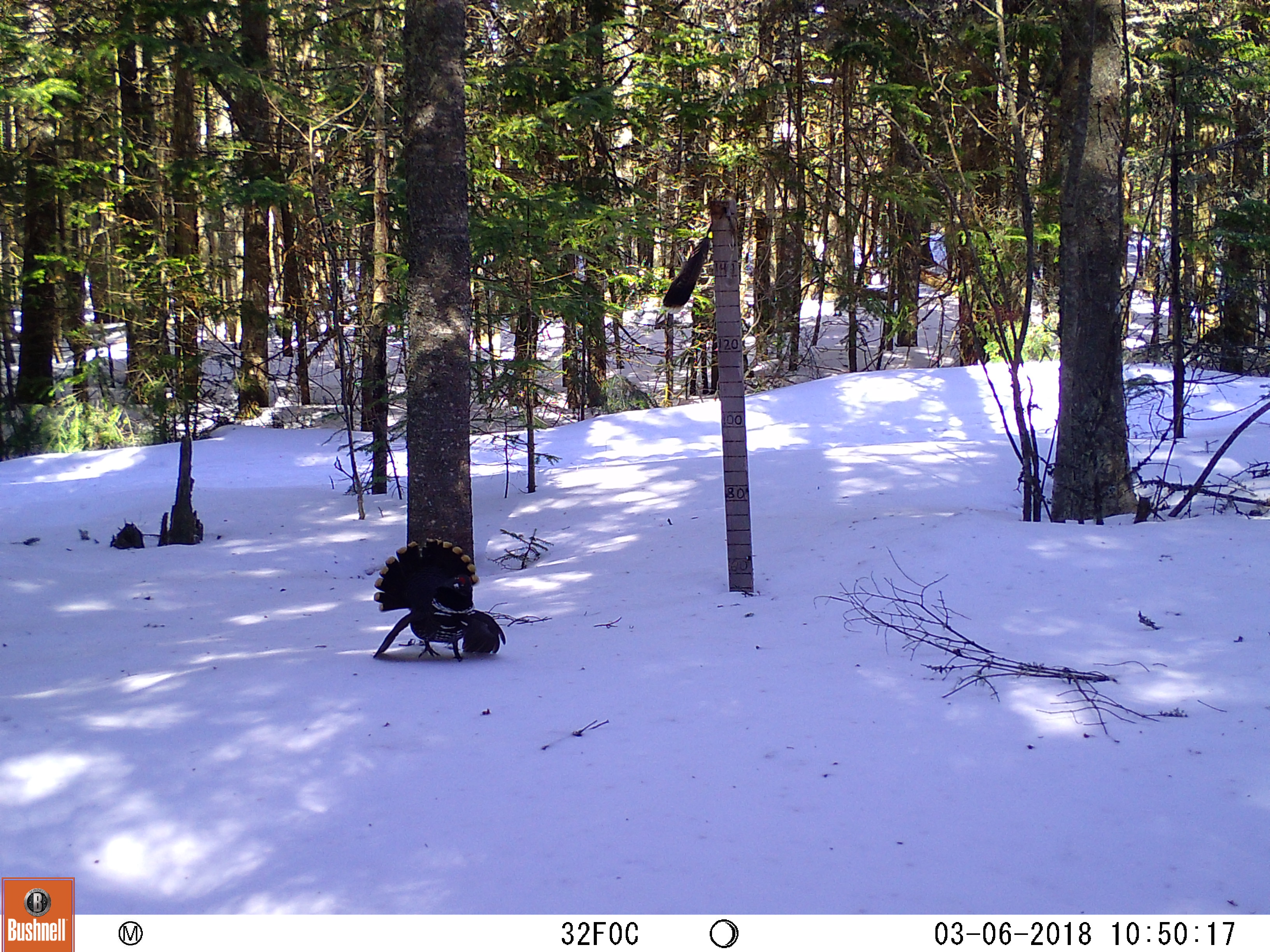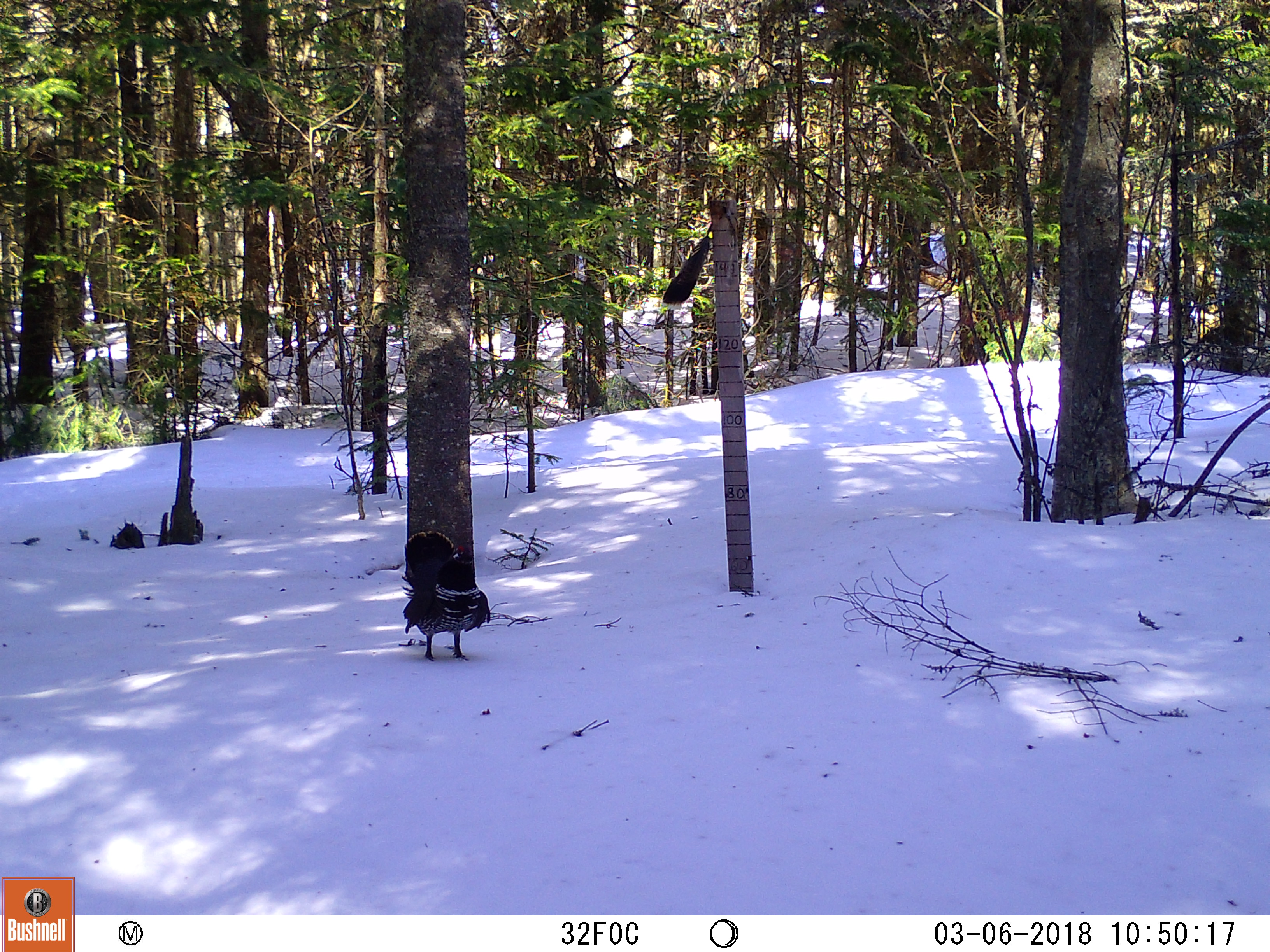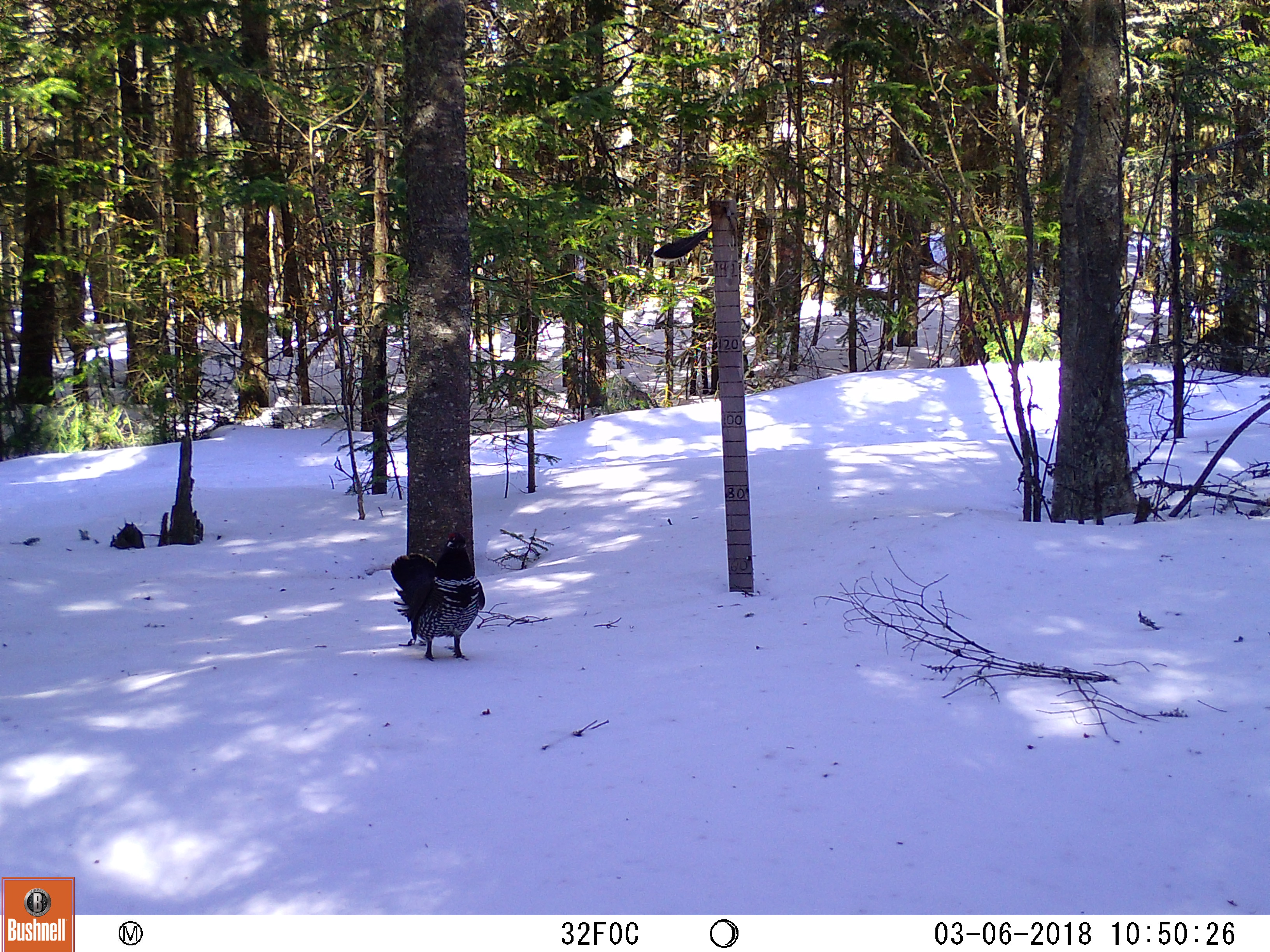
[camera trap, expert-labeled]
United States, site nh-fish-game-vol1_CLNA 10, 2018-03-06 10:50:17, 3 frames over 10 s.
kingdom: Animalia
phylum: Chordata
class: Aves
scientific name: Aves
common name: bird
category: bird sp.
Bird sp. (bird) (Aves).